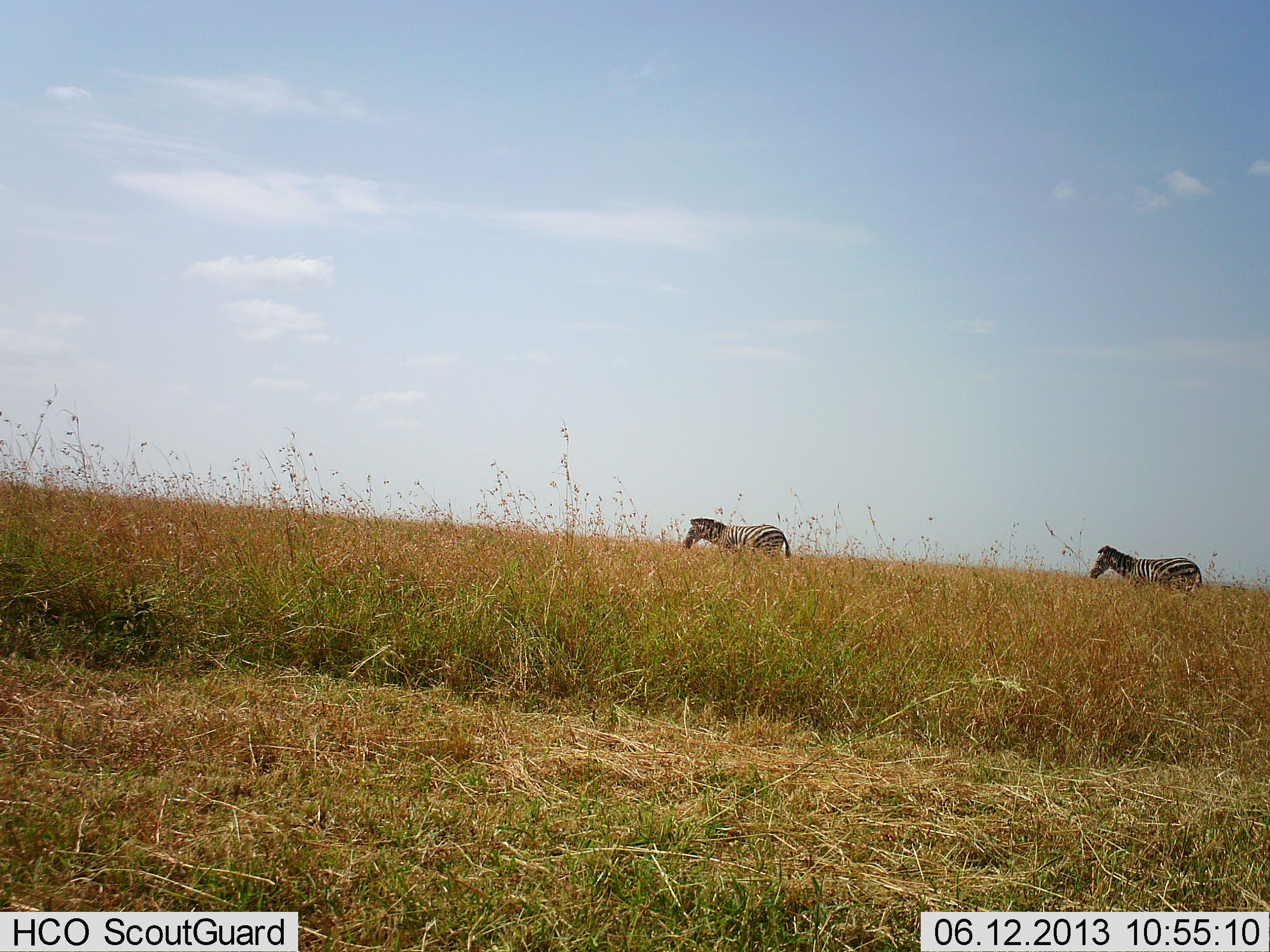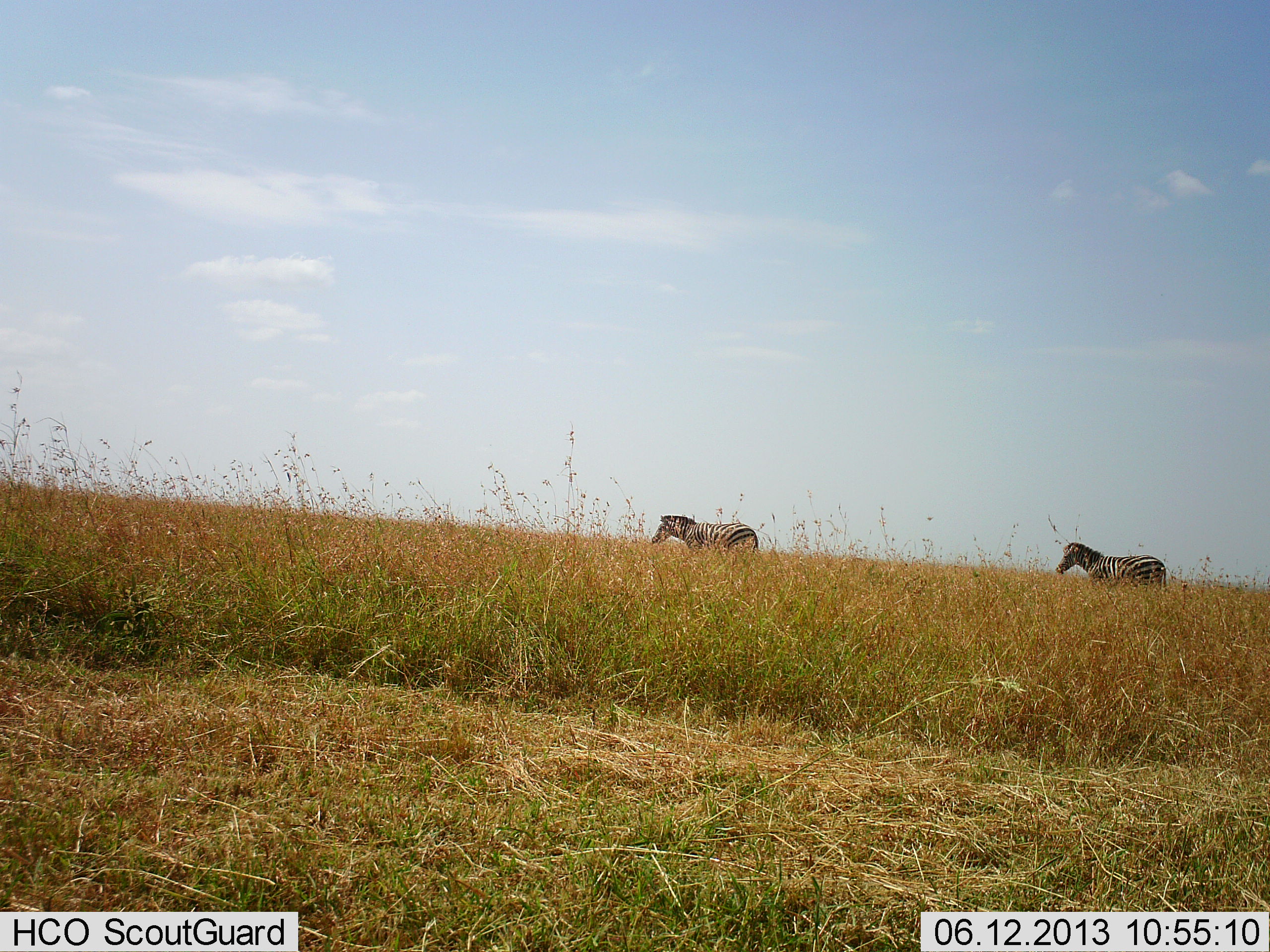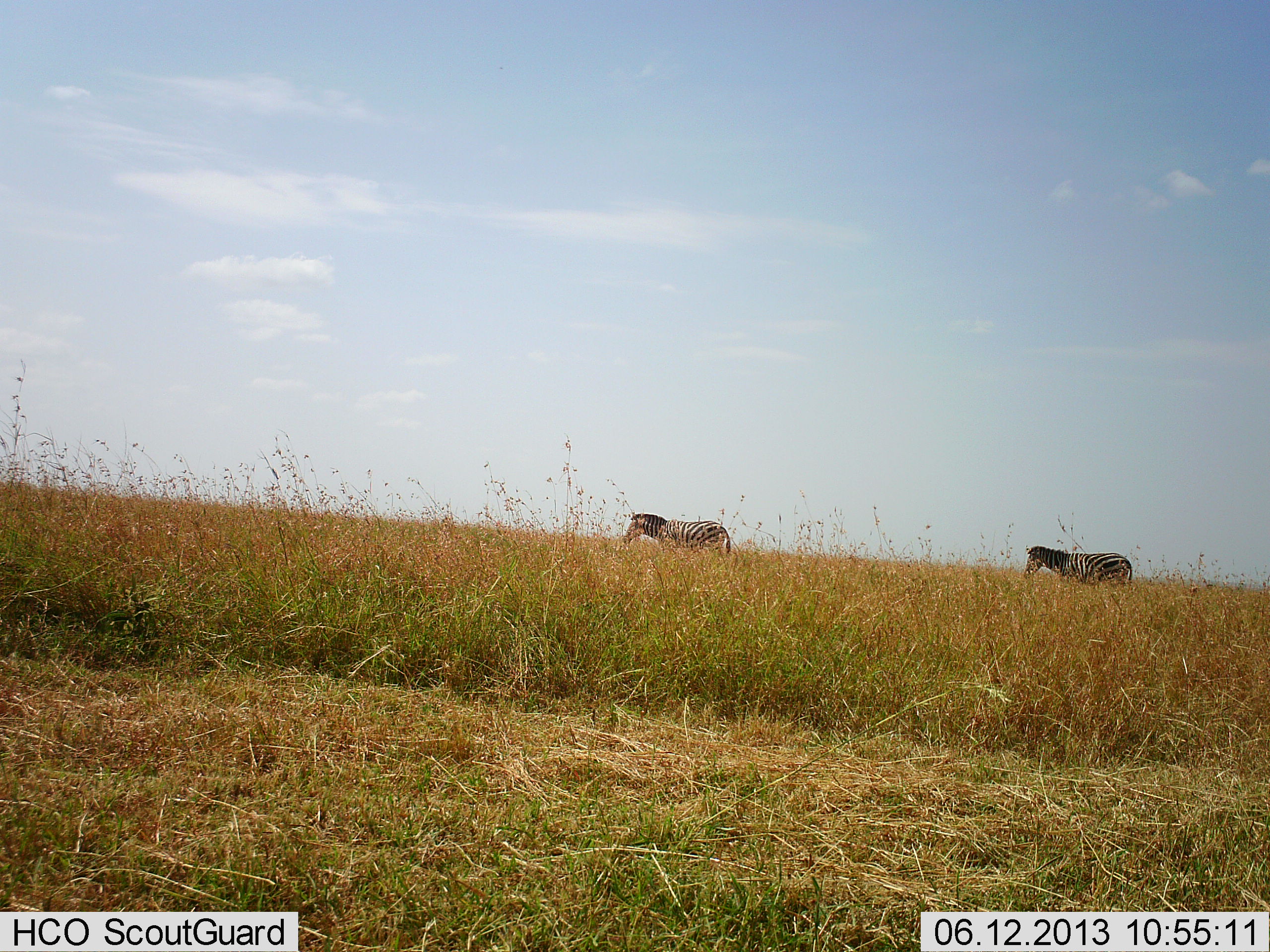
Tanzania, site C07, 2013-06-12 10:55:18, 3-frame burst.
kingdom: Animalia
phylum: Chordata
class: Mammalia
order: Perissodactyla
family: Equidae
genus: Equus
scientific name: Equus quagga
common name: plains zebra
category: zebra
Zebra (plains zebra) (Equus quagga), count 2. Behavior (volunteer vote fractions): standing 7%, resting 4%, moving 93%, interacting 0%. Young present (vote fraction): 0%. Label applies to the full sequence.